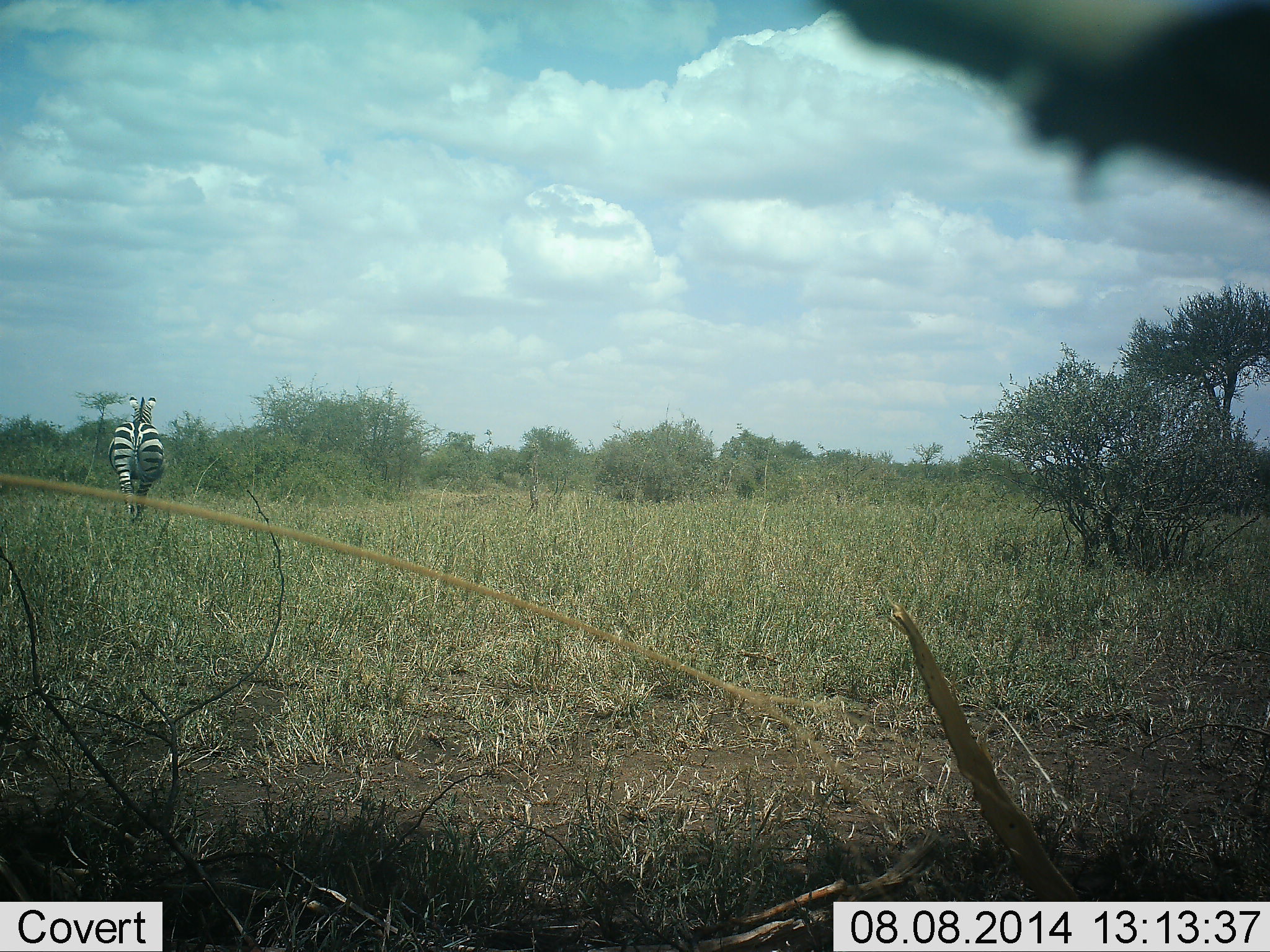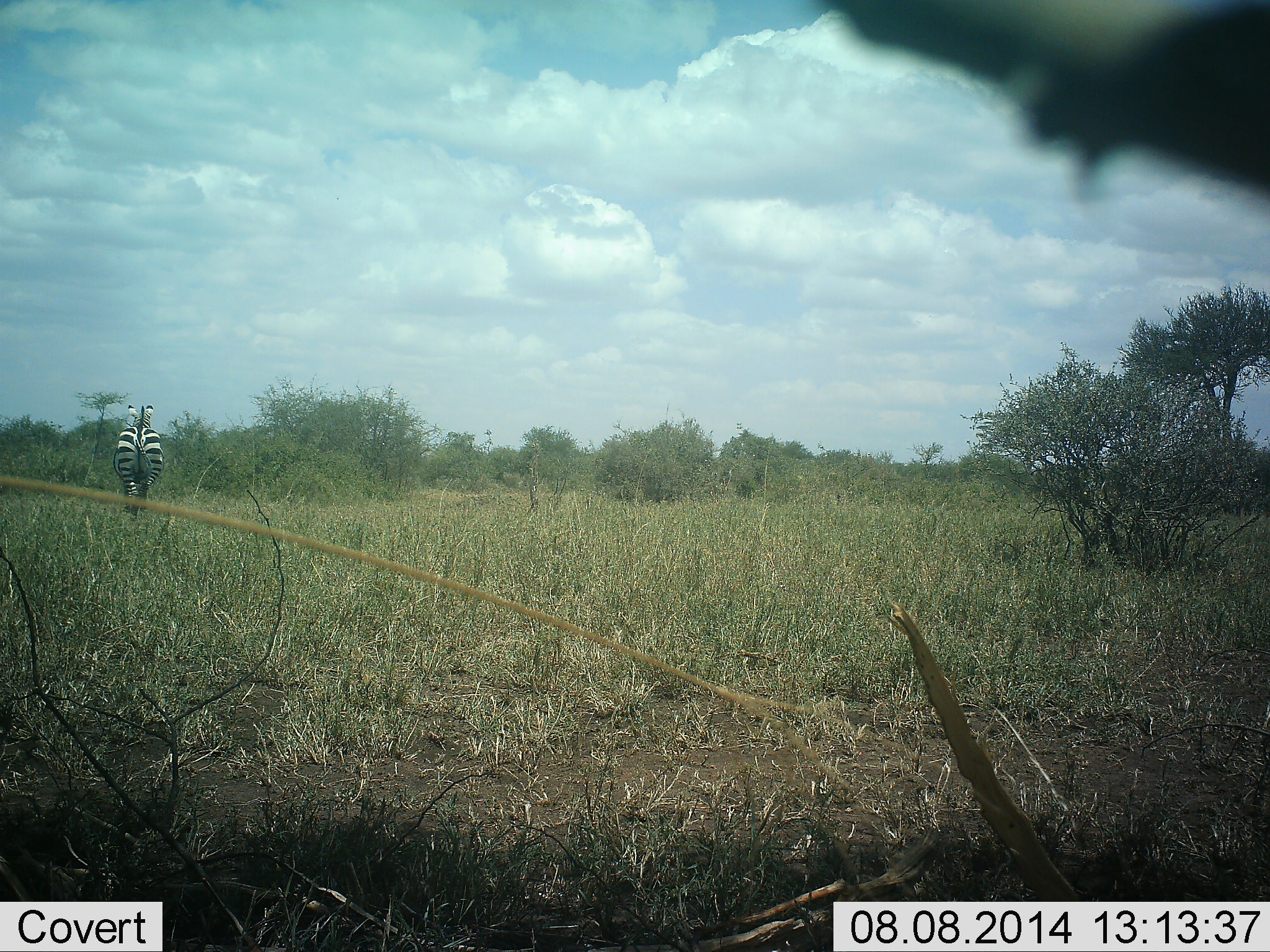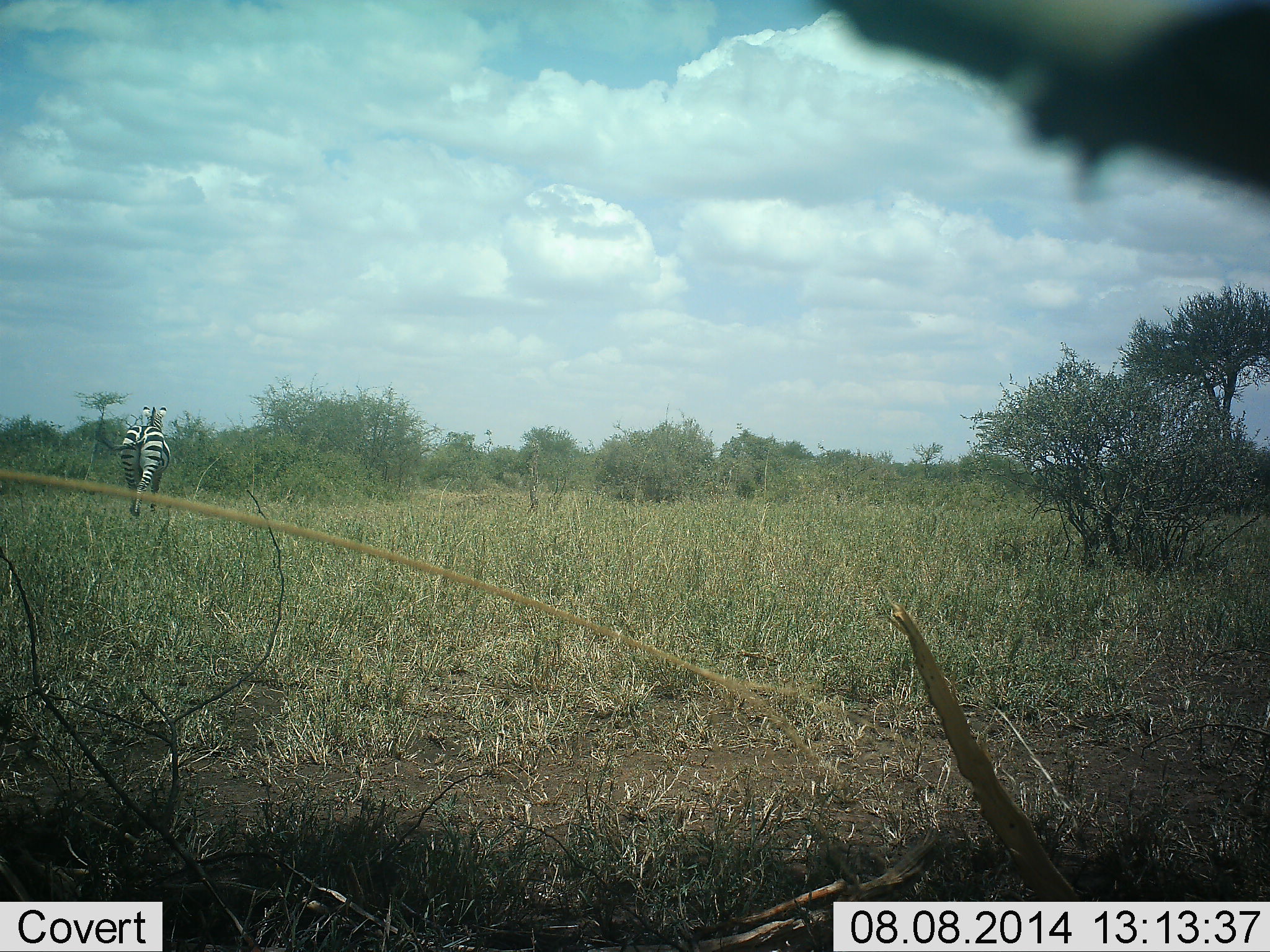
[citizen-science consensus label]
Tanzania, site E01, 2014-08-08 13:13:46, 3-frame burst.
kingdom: Animalia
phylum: Chordata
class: Mammalia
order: Perissodactyla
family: Equidae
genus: Equus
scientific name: Equus quagga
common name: plains zebra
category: zebra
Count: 1.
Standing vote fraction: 10%.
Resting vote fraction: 0%.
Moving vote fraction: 100%.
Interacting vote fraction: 0%.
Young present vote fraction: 0%.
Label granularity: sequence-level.